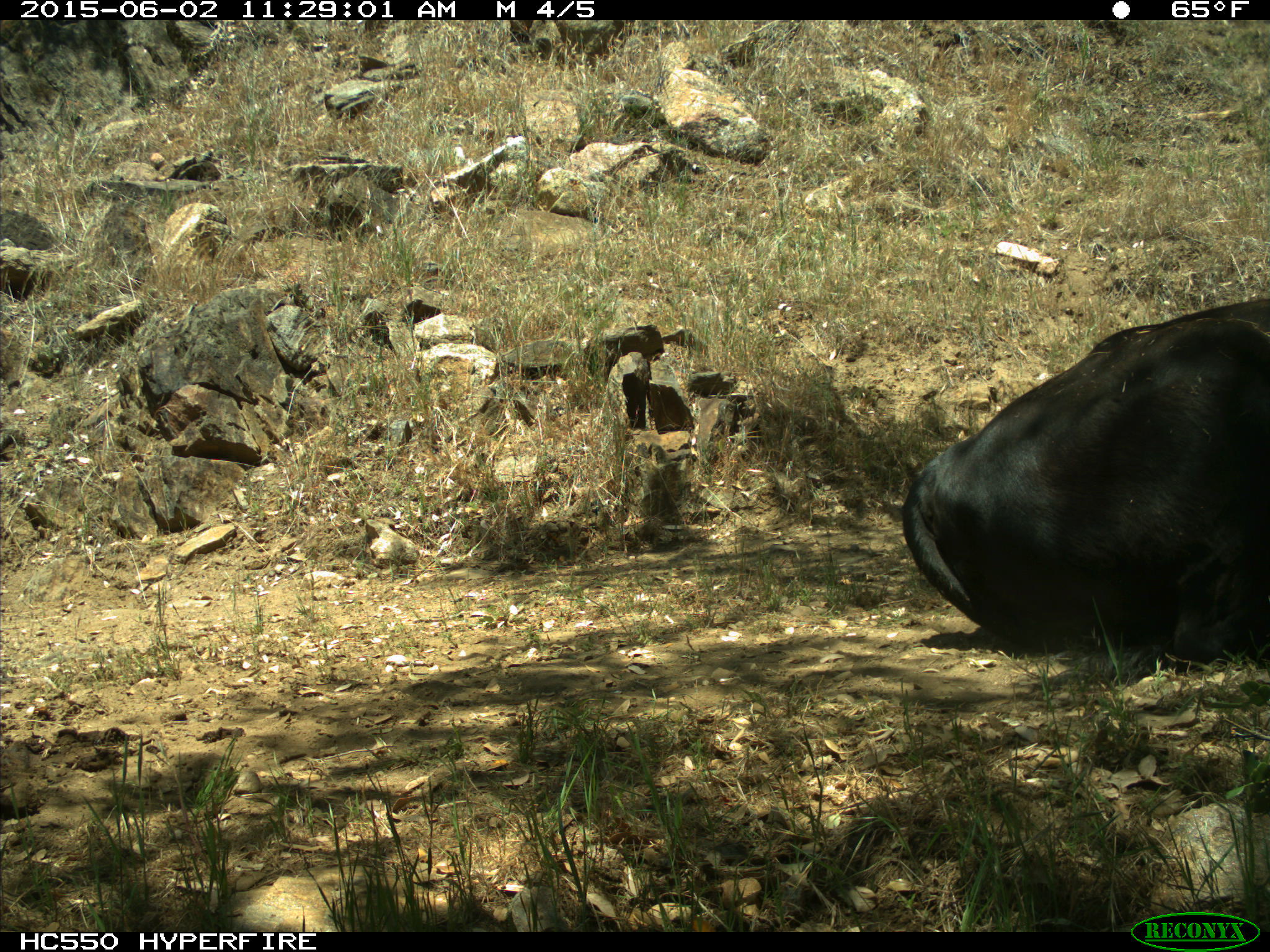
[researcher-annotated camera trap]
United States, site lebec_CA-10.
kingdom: Animalia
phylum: Chordata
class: Mammalia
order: Artiodactyla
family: Bovidae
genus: Bos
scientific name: Bos taurus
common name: domestic cow